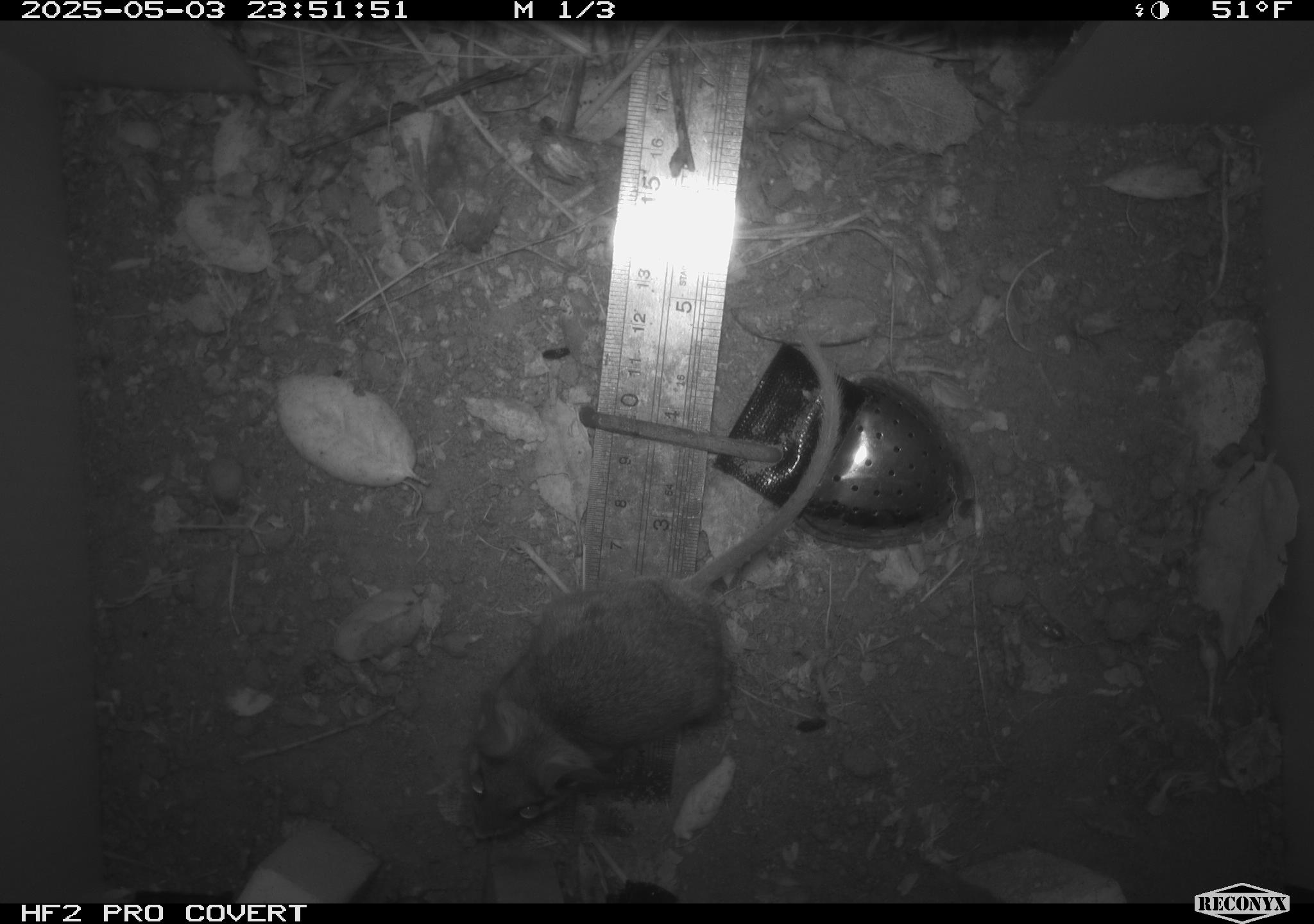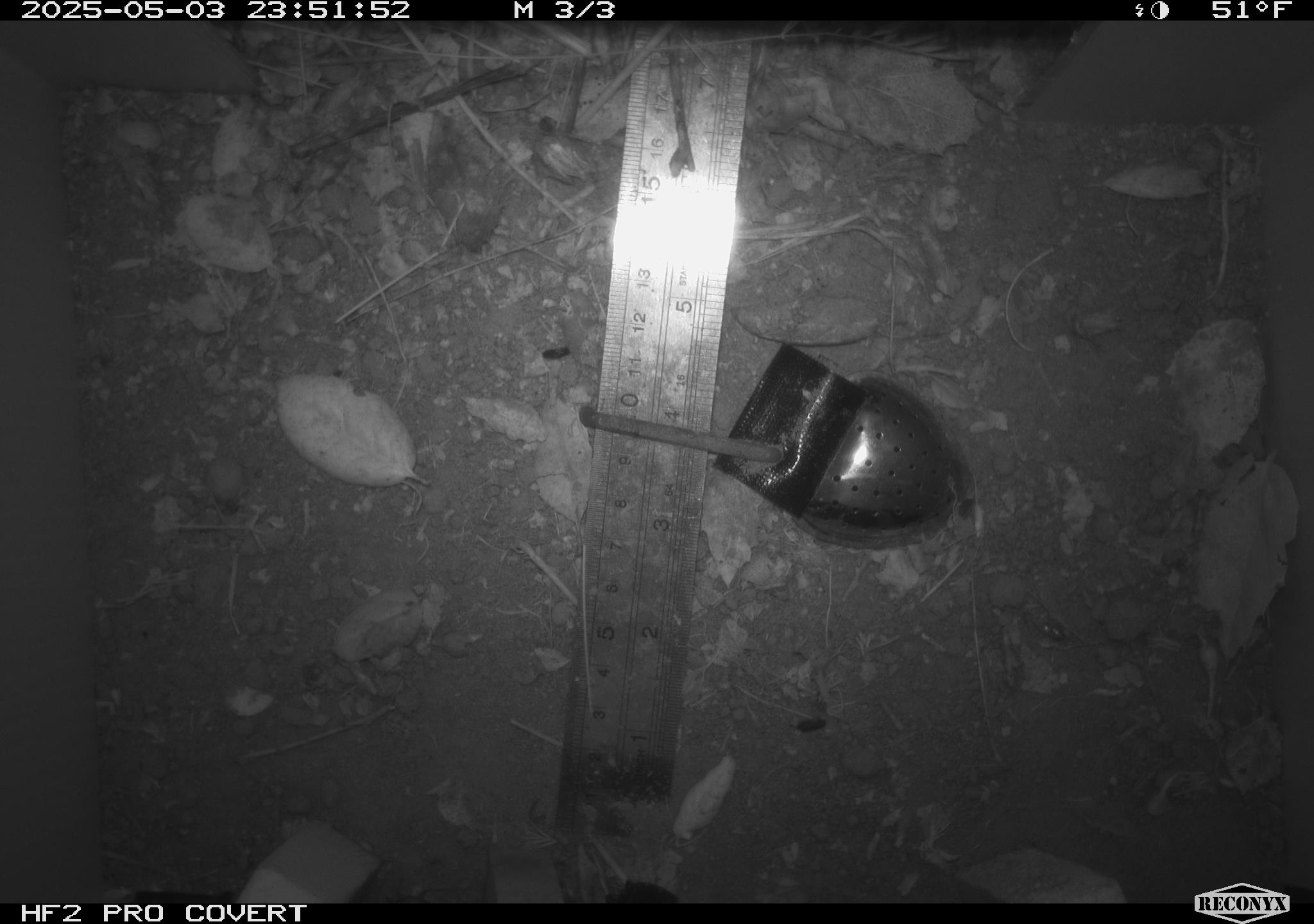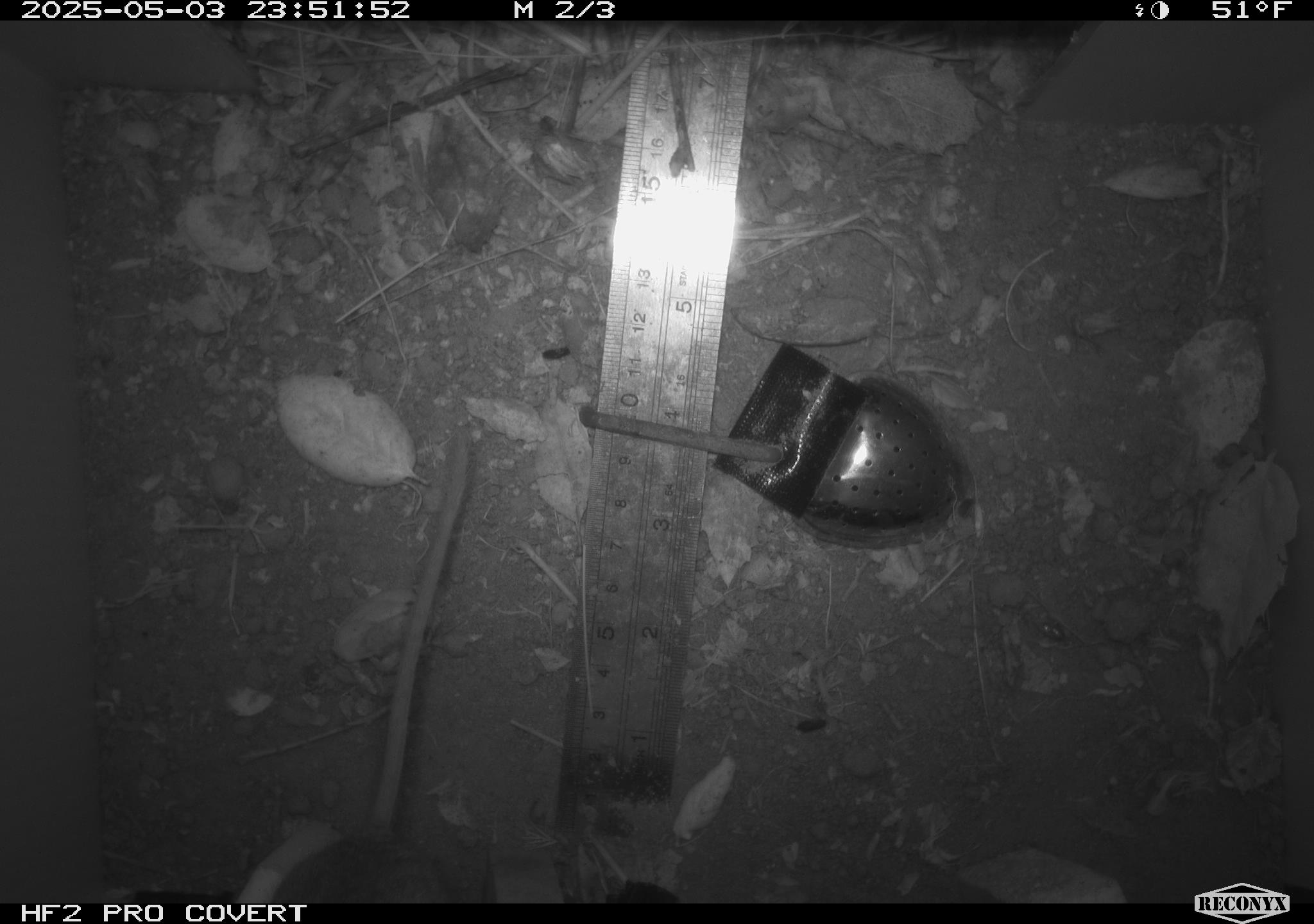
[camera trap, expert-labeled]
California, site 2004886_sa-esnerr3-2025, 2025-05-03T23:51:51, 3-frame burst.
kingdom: Animalia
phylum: Chordata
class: Mammalia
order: Rodentia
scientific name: Rodentia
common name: rodent